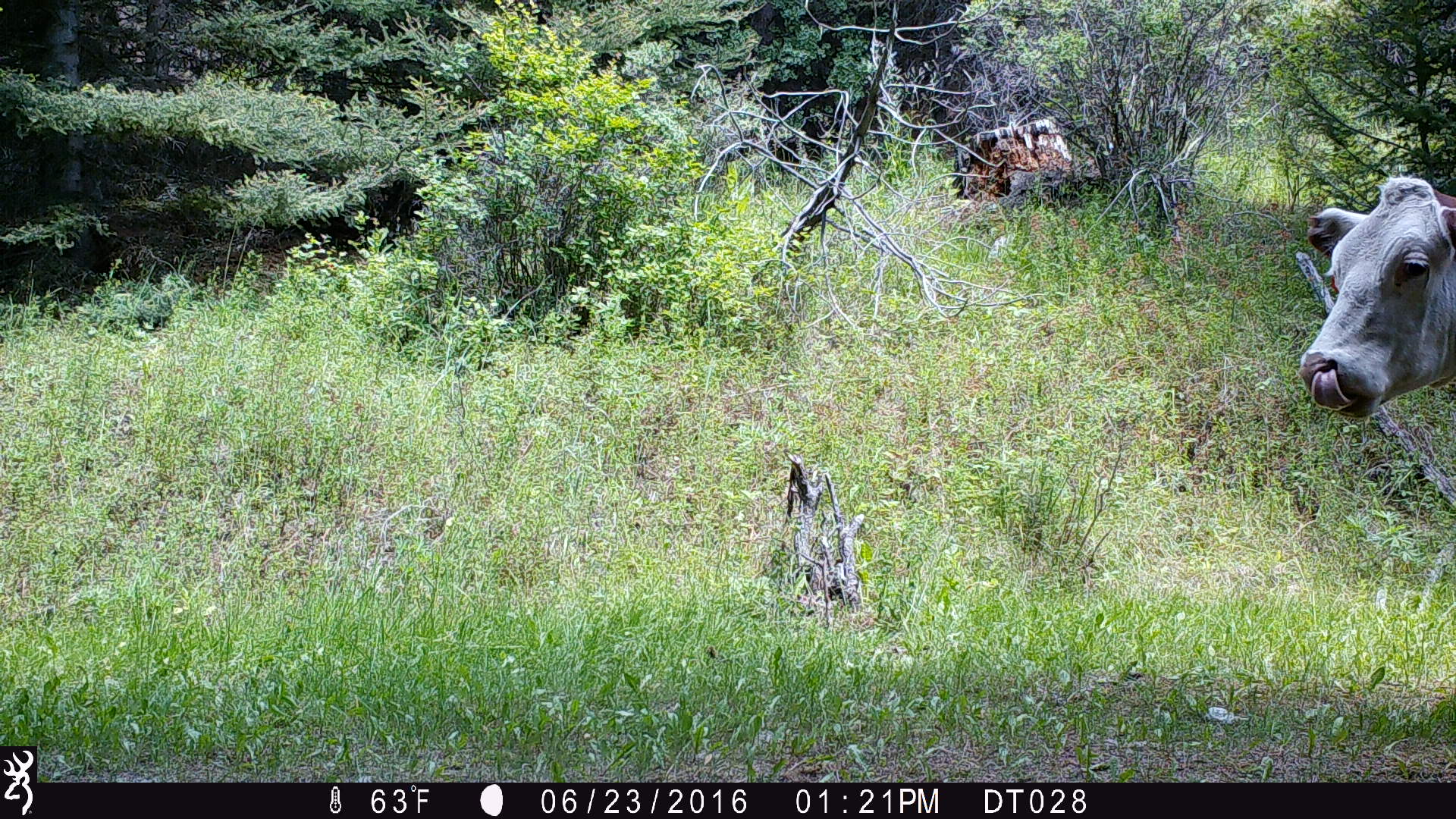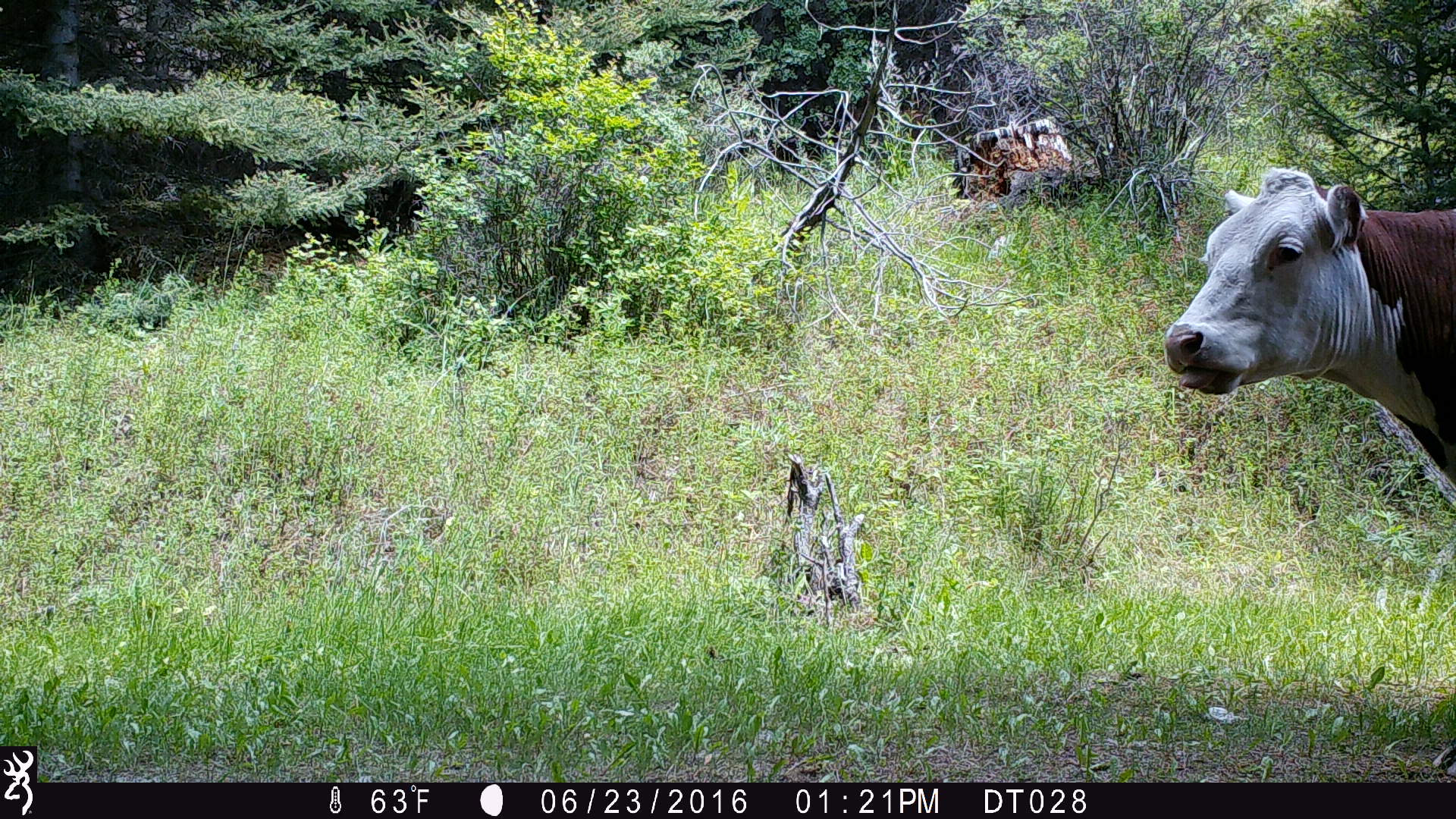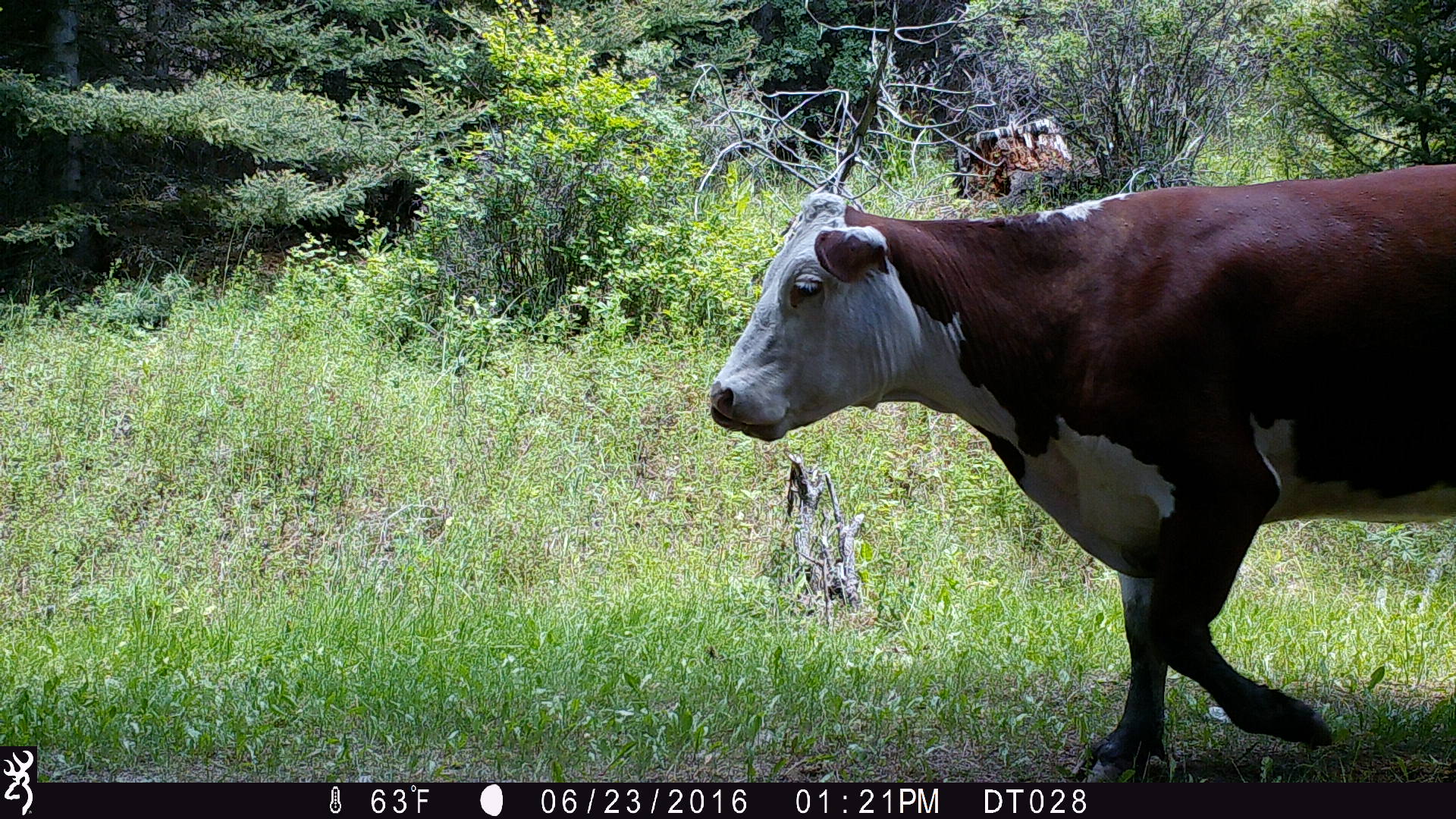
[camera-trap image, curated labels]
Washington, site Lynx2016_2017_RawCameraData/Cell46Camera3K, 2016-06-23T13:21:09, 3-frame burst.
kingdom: Animalia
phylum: Chordata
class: Mammalia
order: Artiodactyla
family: Bovidae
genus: Bos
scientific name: Bos taurus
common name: domestic cattle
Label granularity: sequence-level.